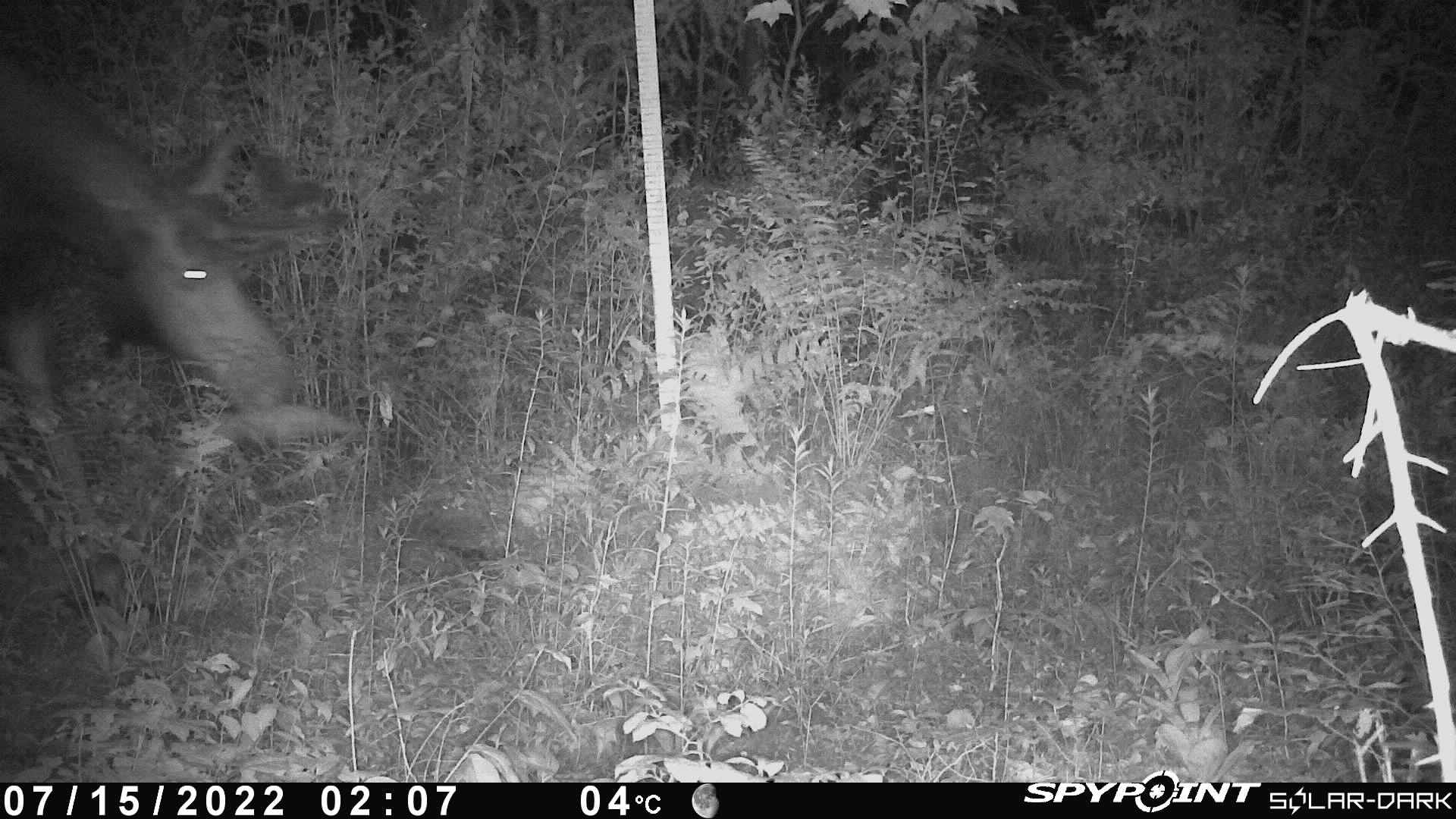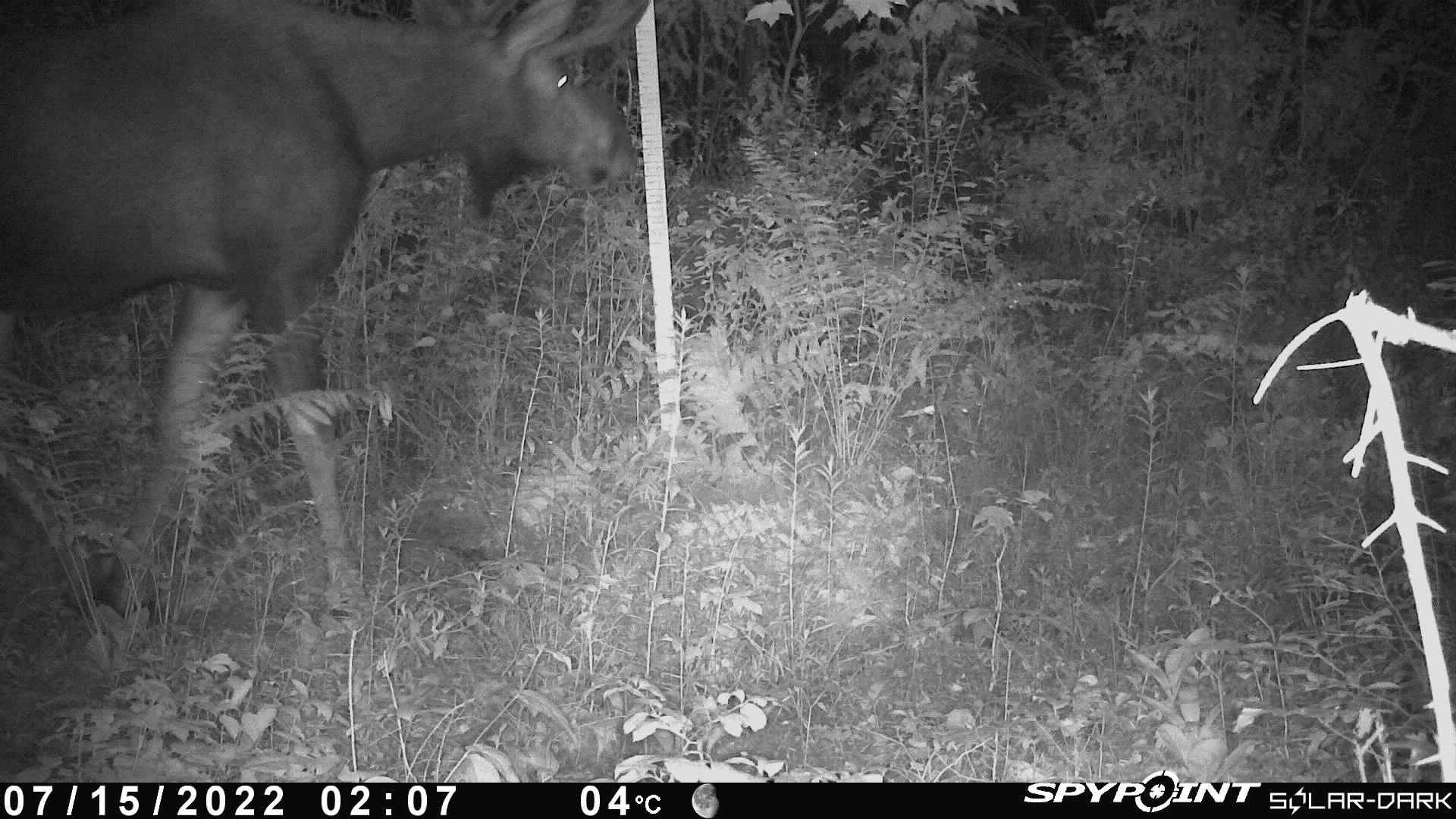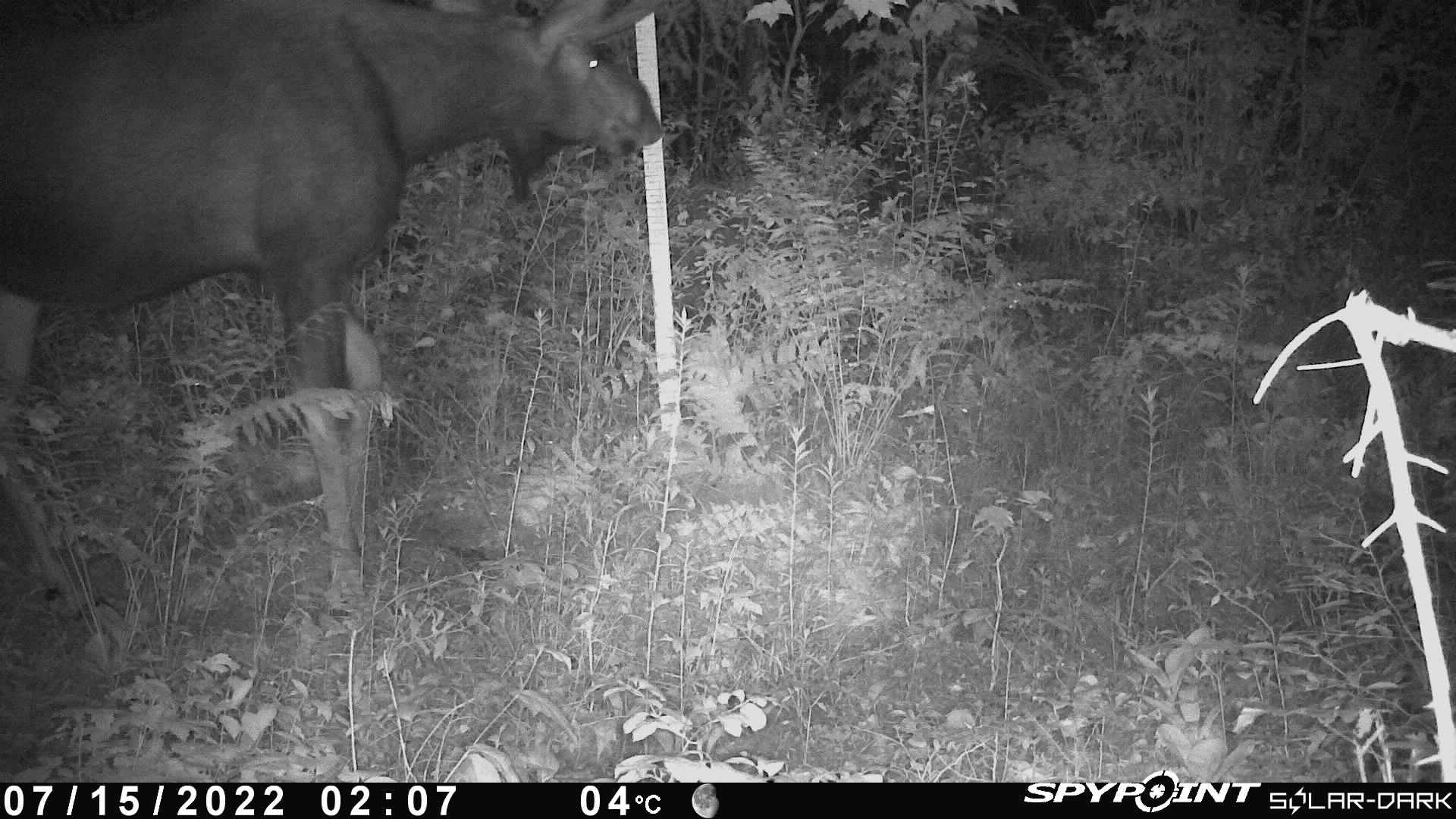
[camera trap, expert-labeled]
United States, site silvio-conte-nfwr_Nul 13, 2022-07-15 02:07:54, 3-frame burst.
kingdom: Animalia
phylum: Chordata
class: Mammalia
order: Artiodactyla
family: Cervidae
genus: Alces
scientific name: Alces alces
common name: moose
Moose (Alces alces).